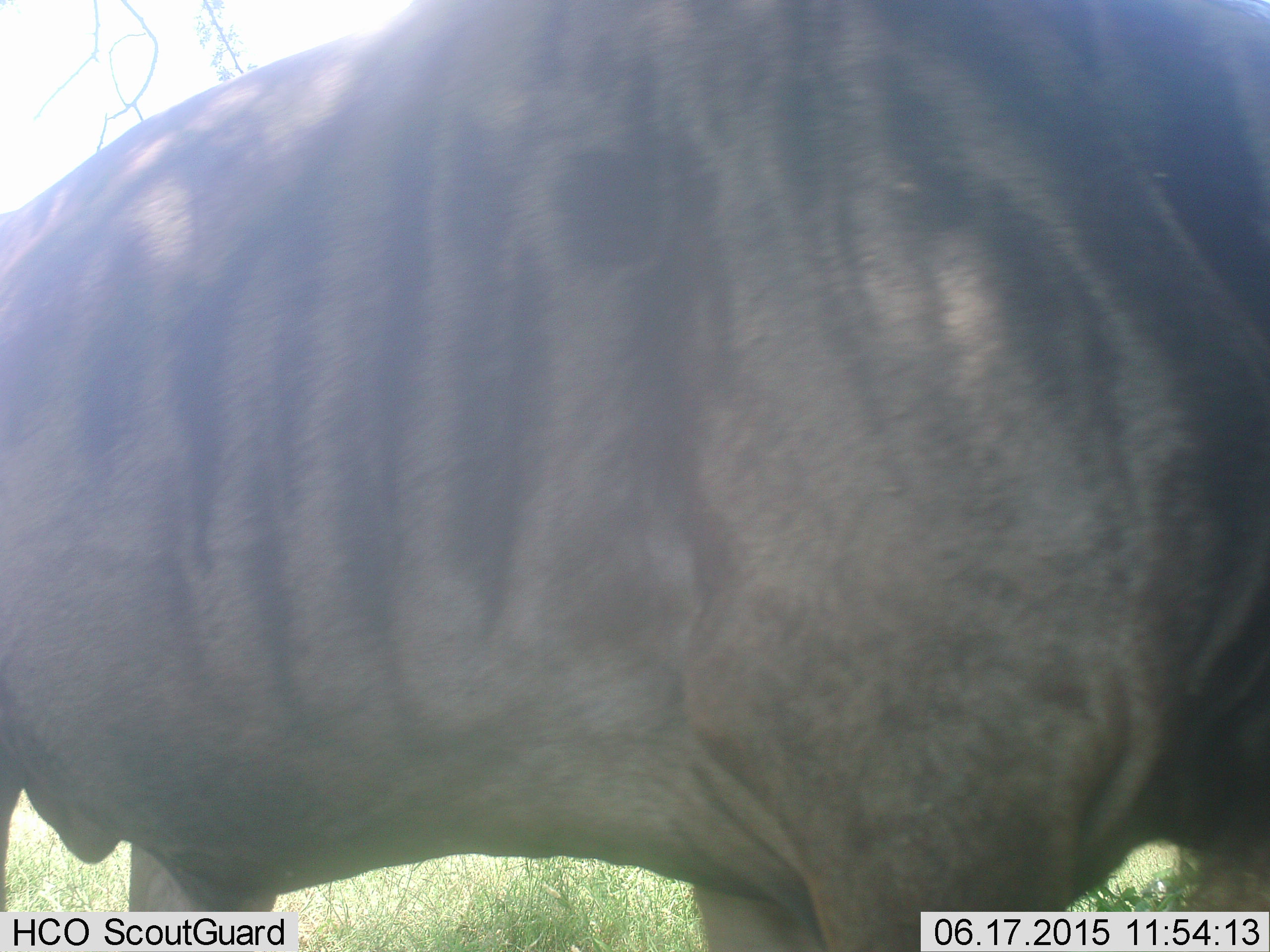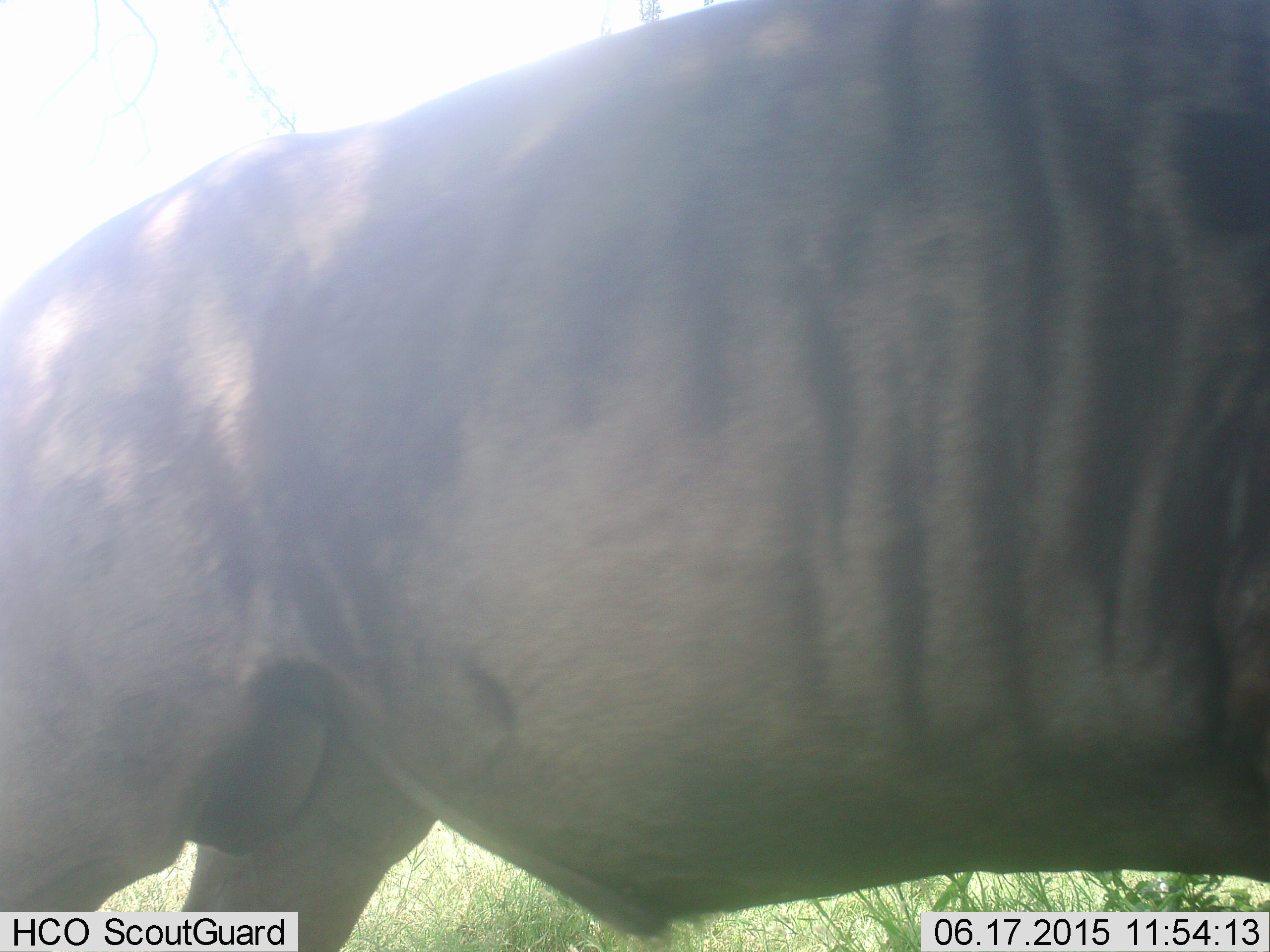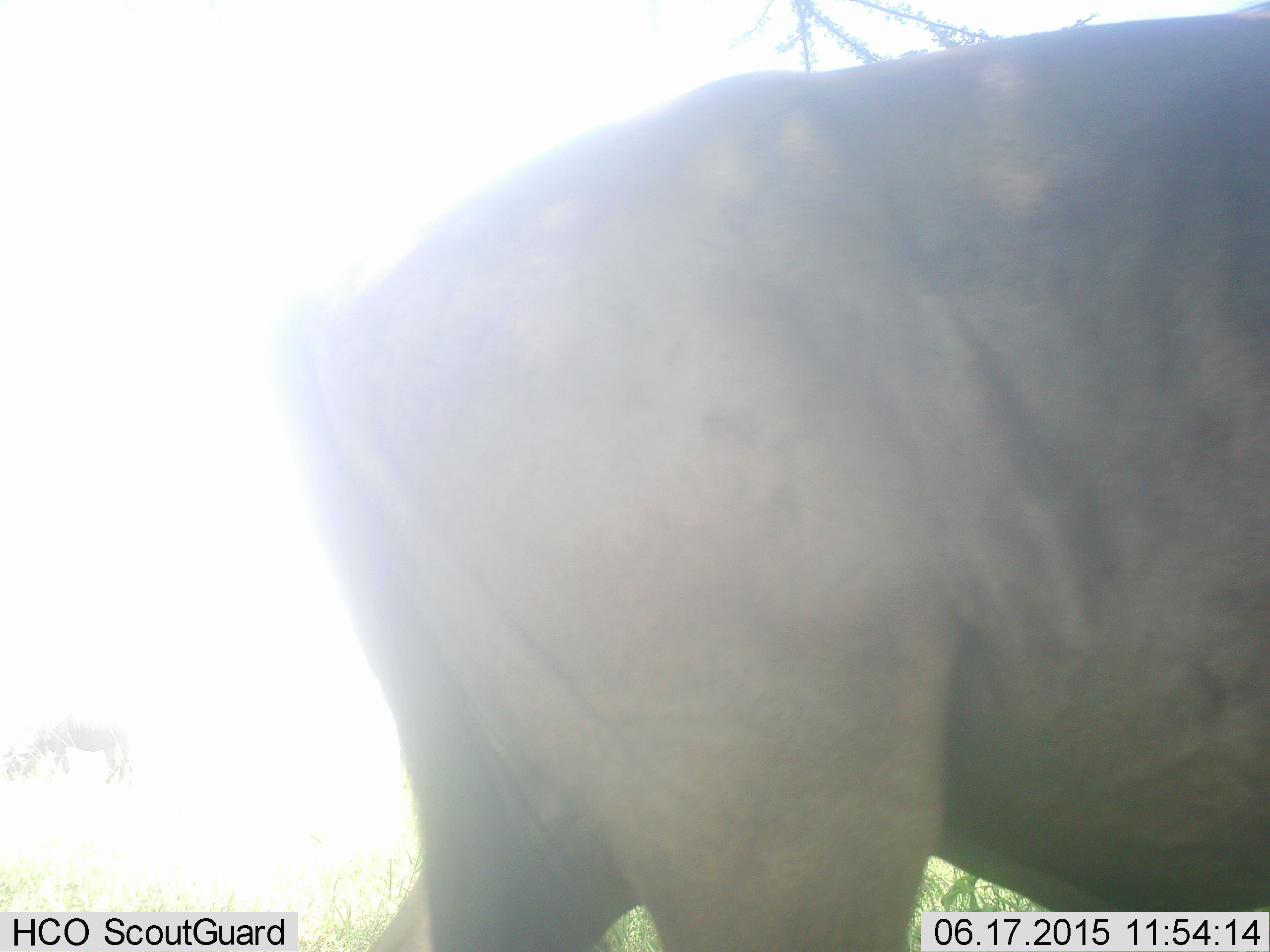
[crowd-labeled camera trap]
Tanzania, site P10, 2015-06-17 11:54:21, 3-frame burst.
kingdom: Animalia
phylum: Chordata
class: Mammalia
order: Artiodactyla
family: Bovidae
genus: Connochaetes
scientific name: Connochaetes taurinus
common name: blue wildebeest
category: wildebeest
Wildebeest (blue wildebeest) (Connochaetes taurinus), count 1. Behavior (volunteer vote fractions): standing 50%, resting 0%, moving 60%, interacting 0%. Young present (vote fraction): 0%. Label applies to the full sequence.